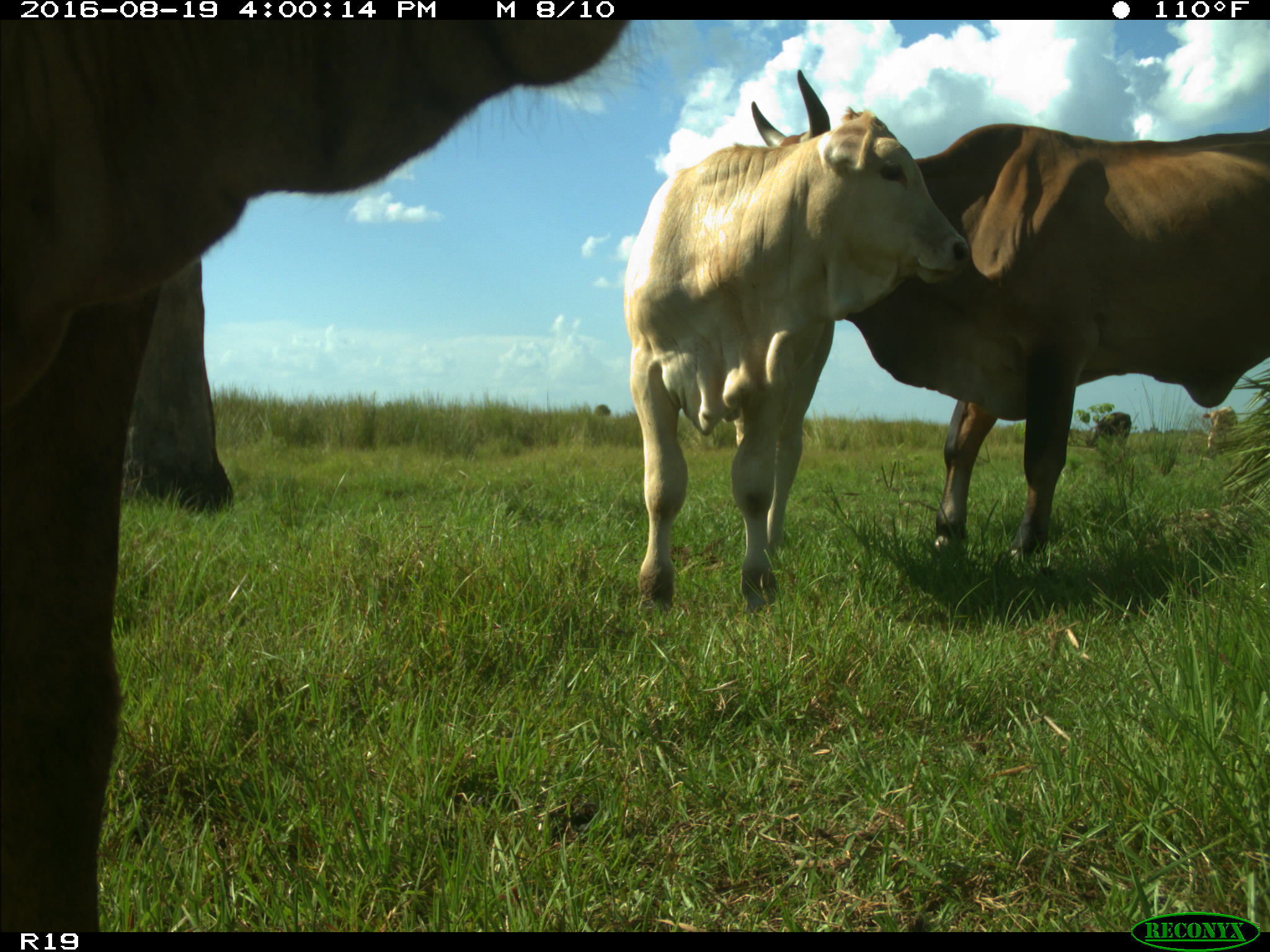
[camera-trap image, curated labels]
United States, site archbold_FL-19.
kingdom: Animalia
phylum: Chordata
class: Mammalia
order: Artiodactyla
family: Bovidae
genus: Bos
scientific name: Bos taurus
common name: domestic cow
Bos taurus (domestic cow).